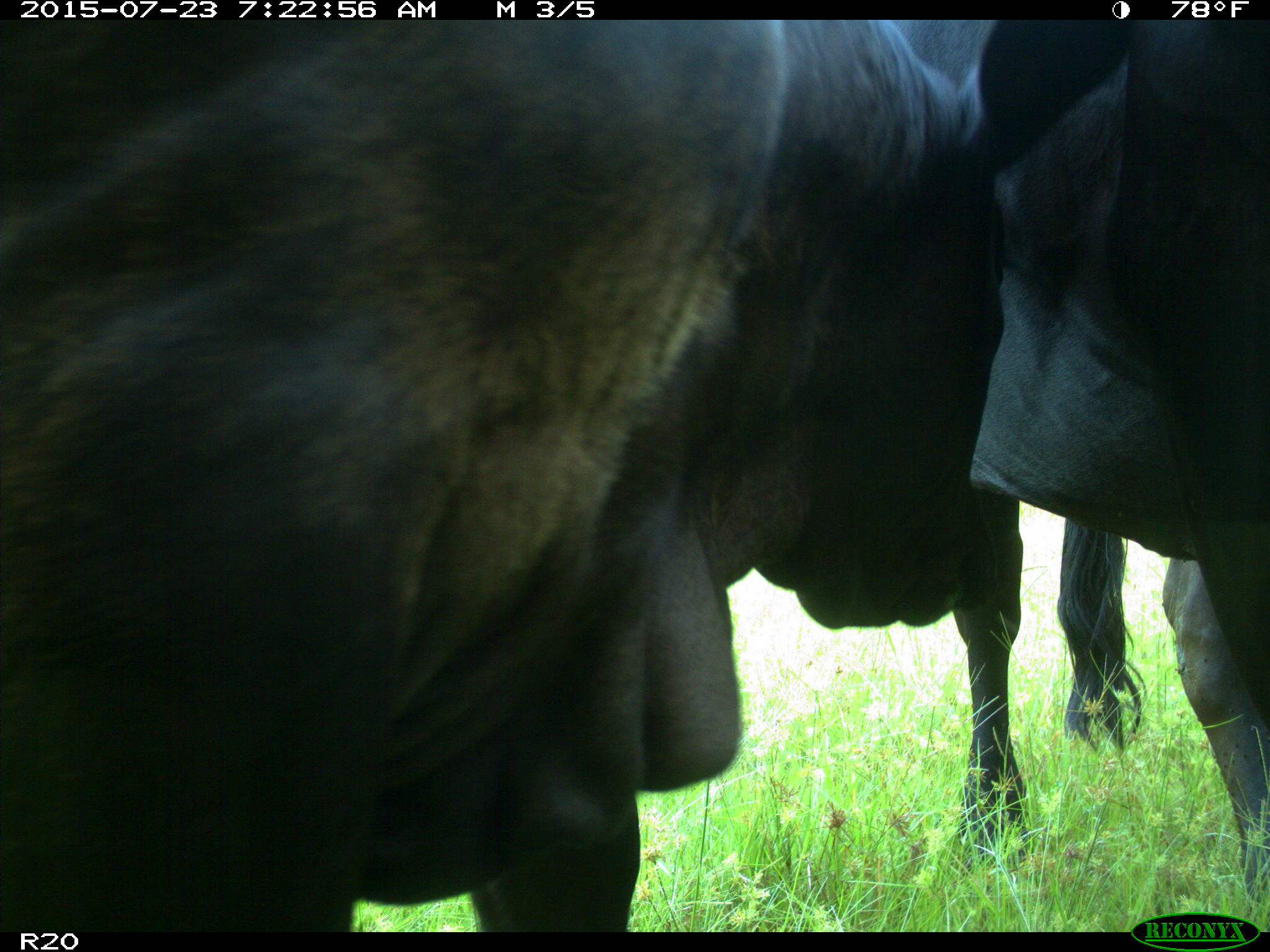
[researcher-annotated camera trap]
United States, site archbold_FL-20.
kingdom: Animalia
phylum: Chordata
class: Mammalia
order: Artiodactyla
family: Bovidae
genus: Bos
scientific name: Bos taurus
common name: domestic cow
Bos taurus (domestic cow).